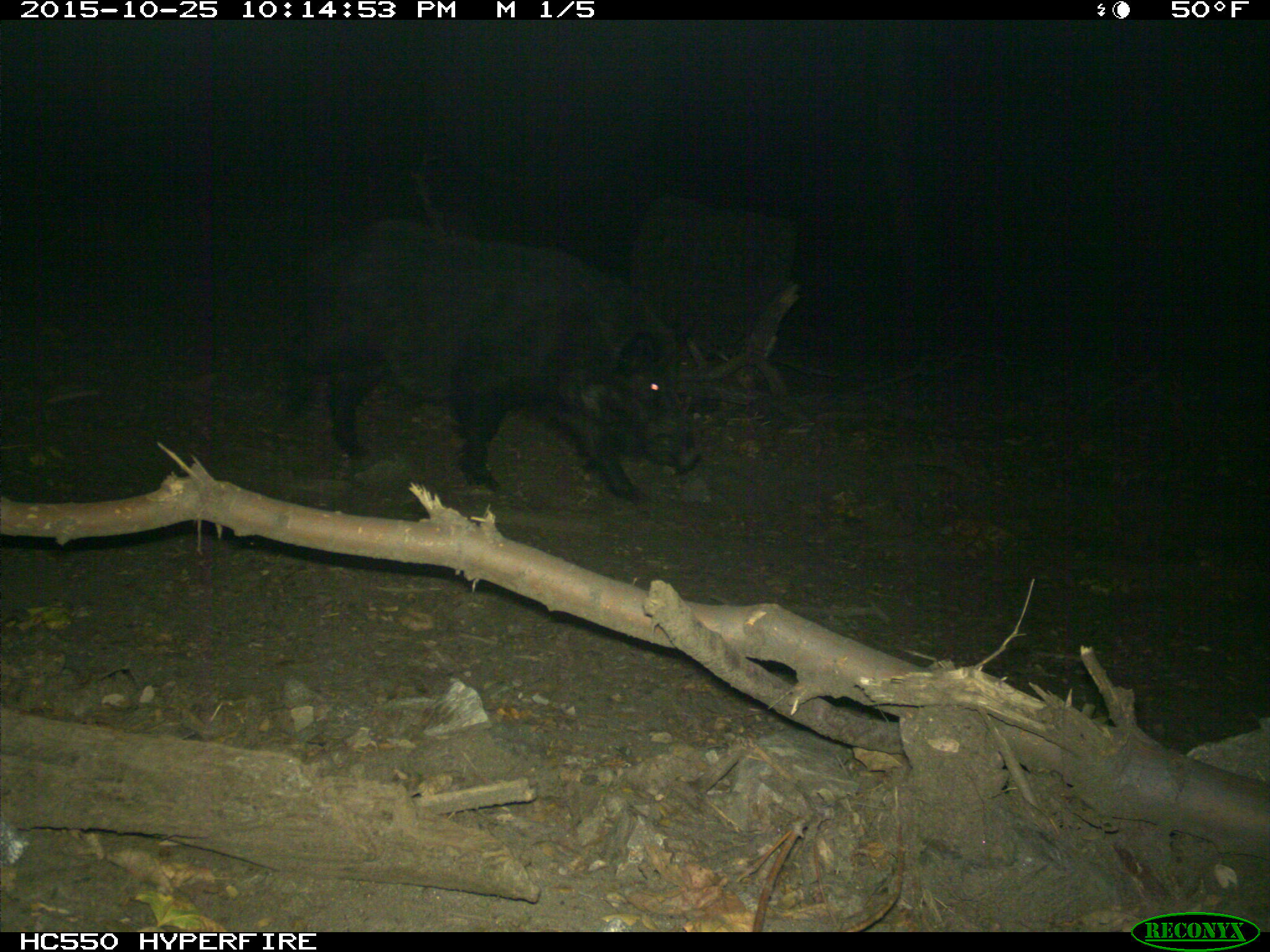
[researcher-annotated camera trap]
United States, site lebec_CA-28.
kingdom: Animalia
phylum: Chordata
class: Mammalia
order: Artiodactyla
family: Suidae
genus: Sus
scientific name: Sus scrofa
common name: wild boar